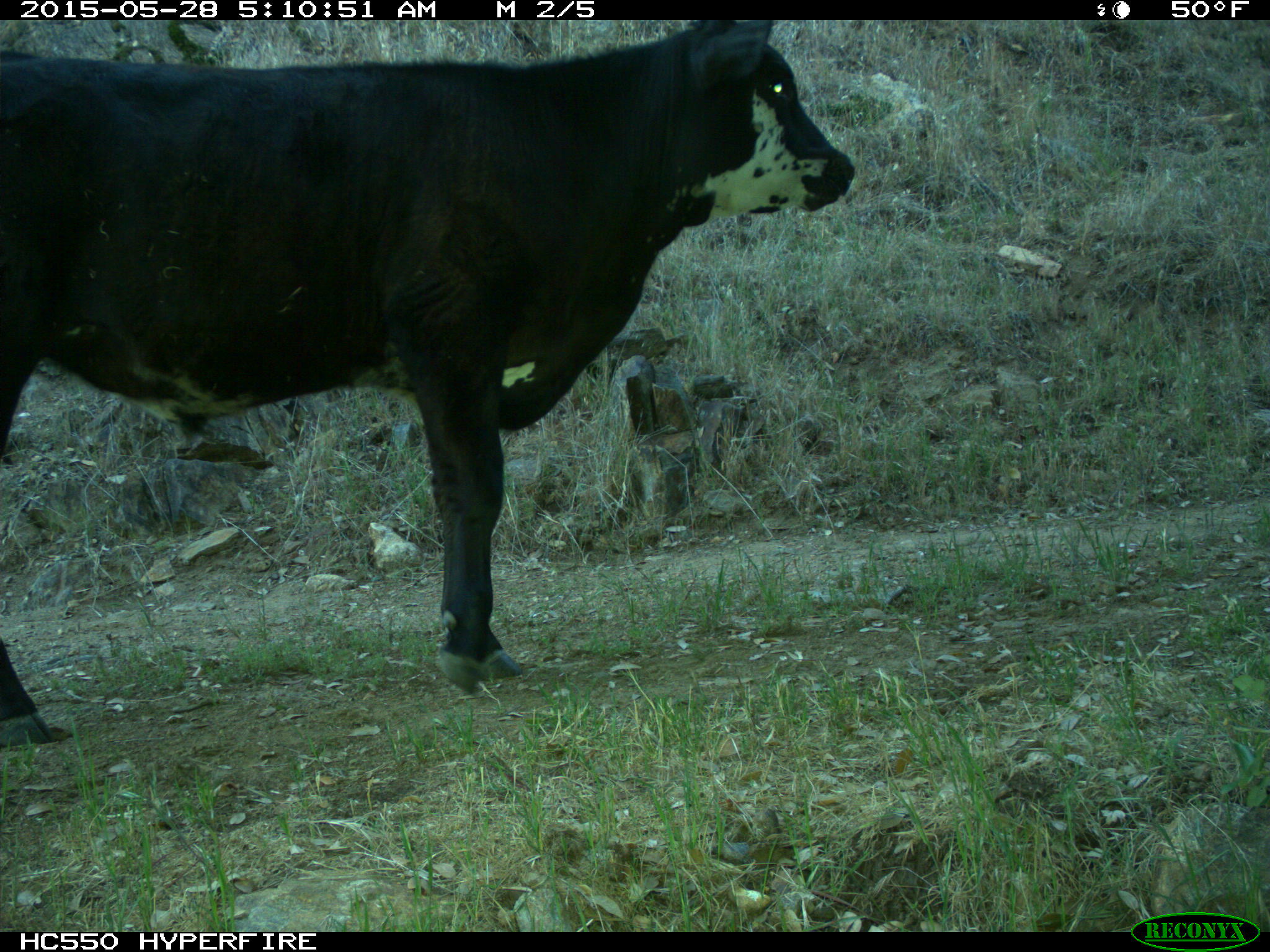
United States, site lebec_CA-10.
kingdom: Animalia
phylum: Chordata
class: Mammalia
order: Artiodactyla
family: Bovidae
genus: Bos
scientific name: Bos taurus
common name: domestic cow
Bos taurus (domestic cow).